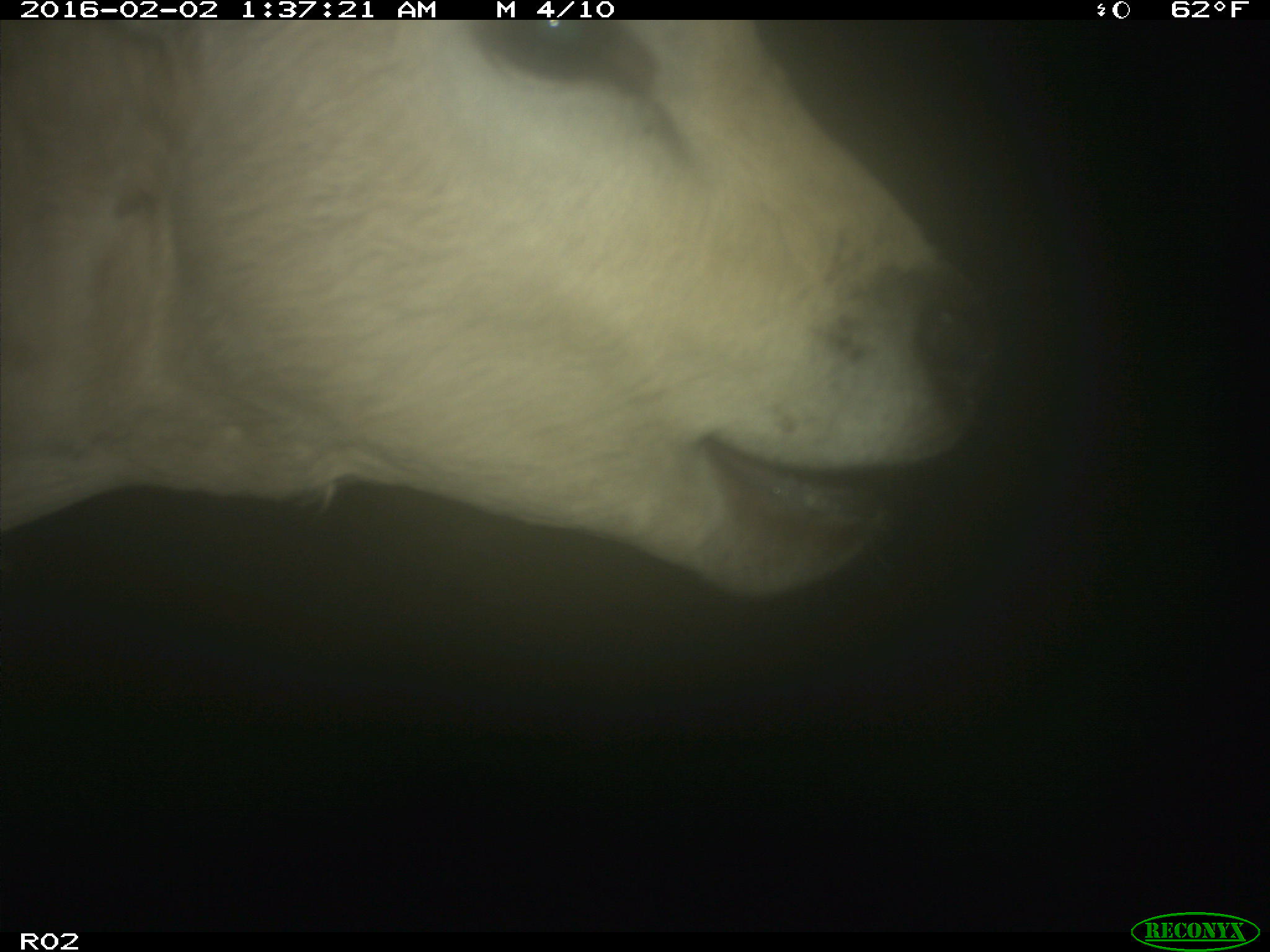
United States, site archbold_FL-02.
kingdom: Animalia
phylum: Chordata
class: Mammalia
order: Artiodactyla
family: Bovidae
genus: Bos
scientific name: Bos taurus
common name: domestic cow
Bos taurus (domestic cow).